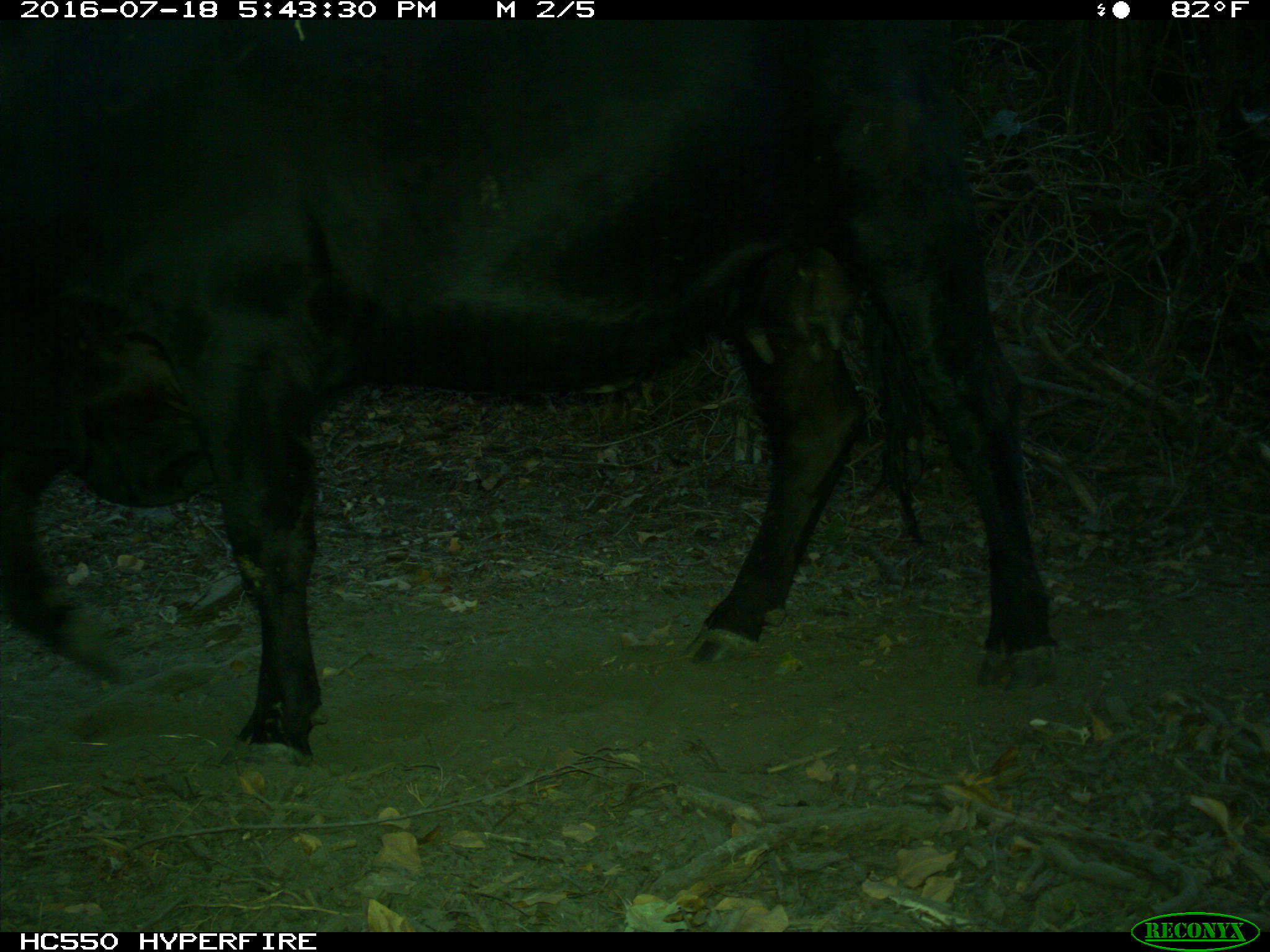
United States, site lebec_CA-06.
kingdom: Animalia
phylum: Chordata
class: Mammalia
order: Artiodactyla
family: Bovidae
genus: Bos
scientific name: Bos taurus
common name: domestic cow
Bos taurus (domestic cow).